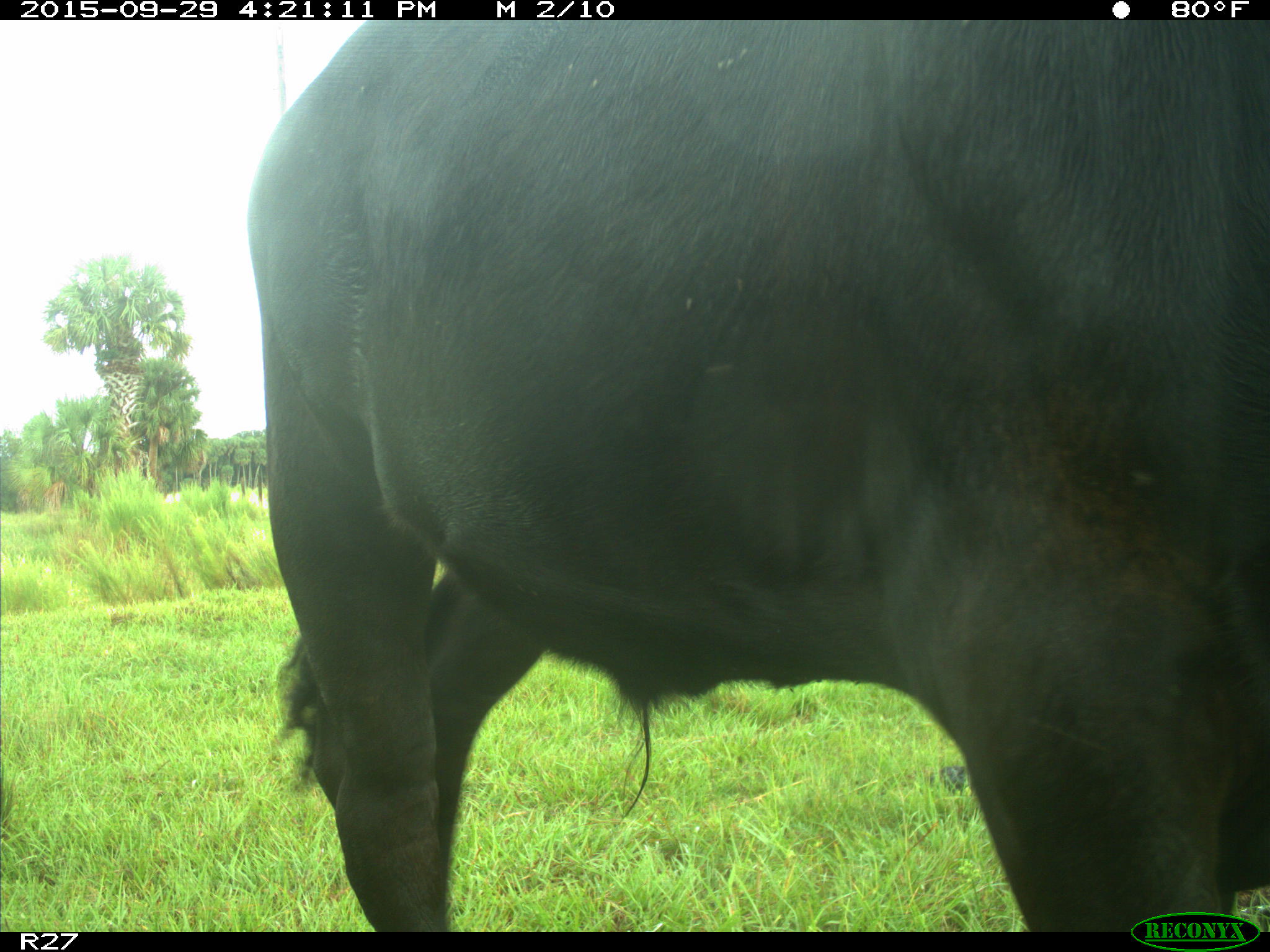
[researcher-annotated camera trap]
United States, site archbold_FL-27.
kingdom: Animalia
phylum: Chordata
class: Mammalia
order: Artiodactyla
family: Bovidae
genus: Bos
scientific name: Bos taurus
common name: domestic cow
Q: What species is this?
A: Bos taurus (domestic cow).